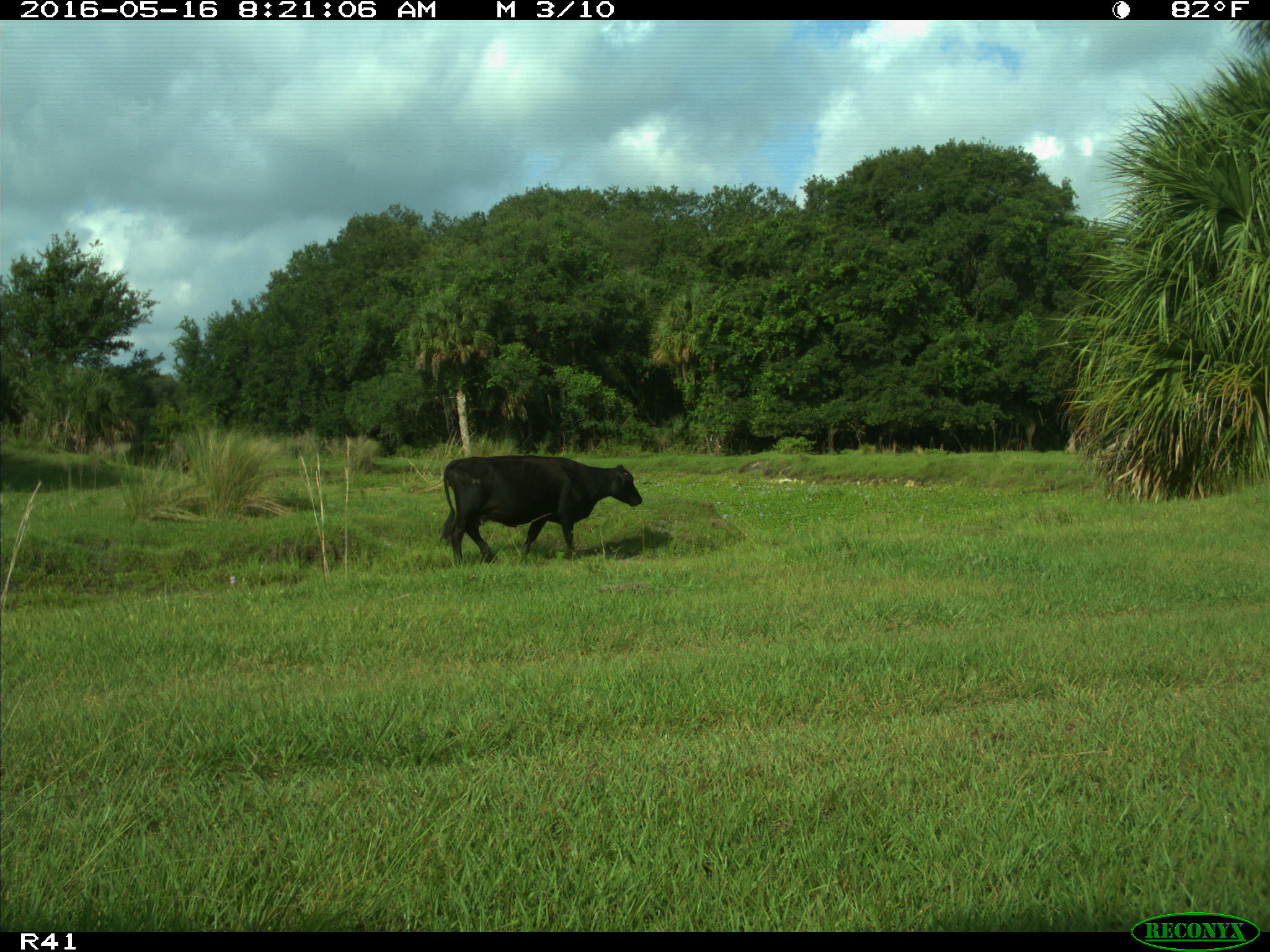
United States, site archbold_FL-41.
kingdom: Animalia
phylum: Chordata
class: Mammalia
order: Artiodactyla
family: Bovidae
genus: Bos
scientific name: Bos taurus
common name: domestic cow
Bos taurus (domestic cow).